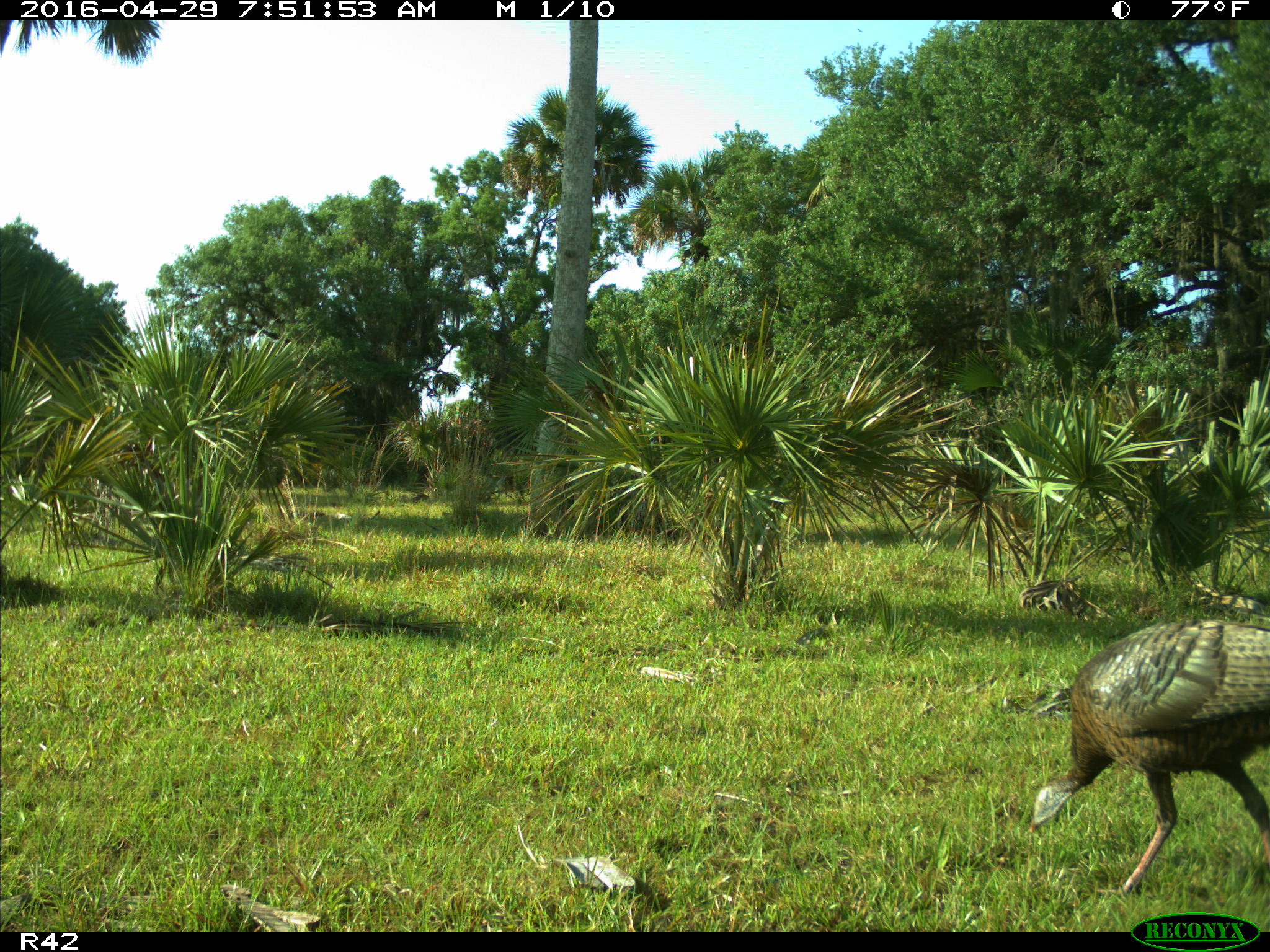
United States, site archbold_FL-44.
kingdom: Animalia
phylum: Chordata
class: Aves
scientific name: Aves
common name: birds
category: unidentified bird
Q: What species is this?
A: Unidentified bird (birds) (Aves).